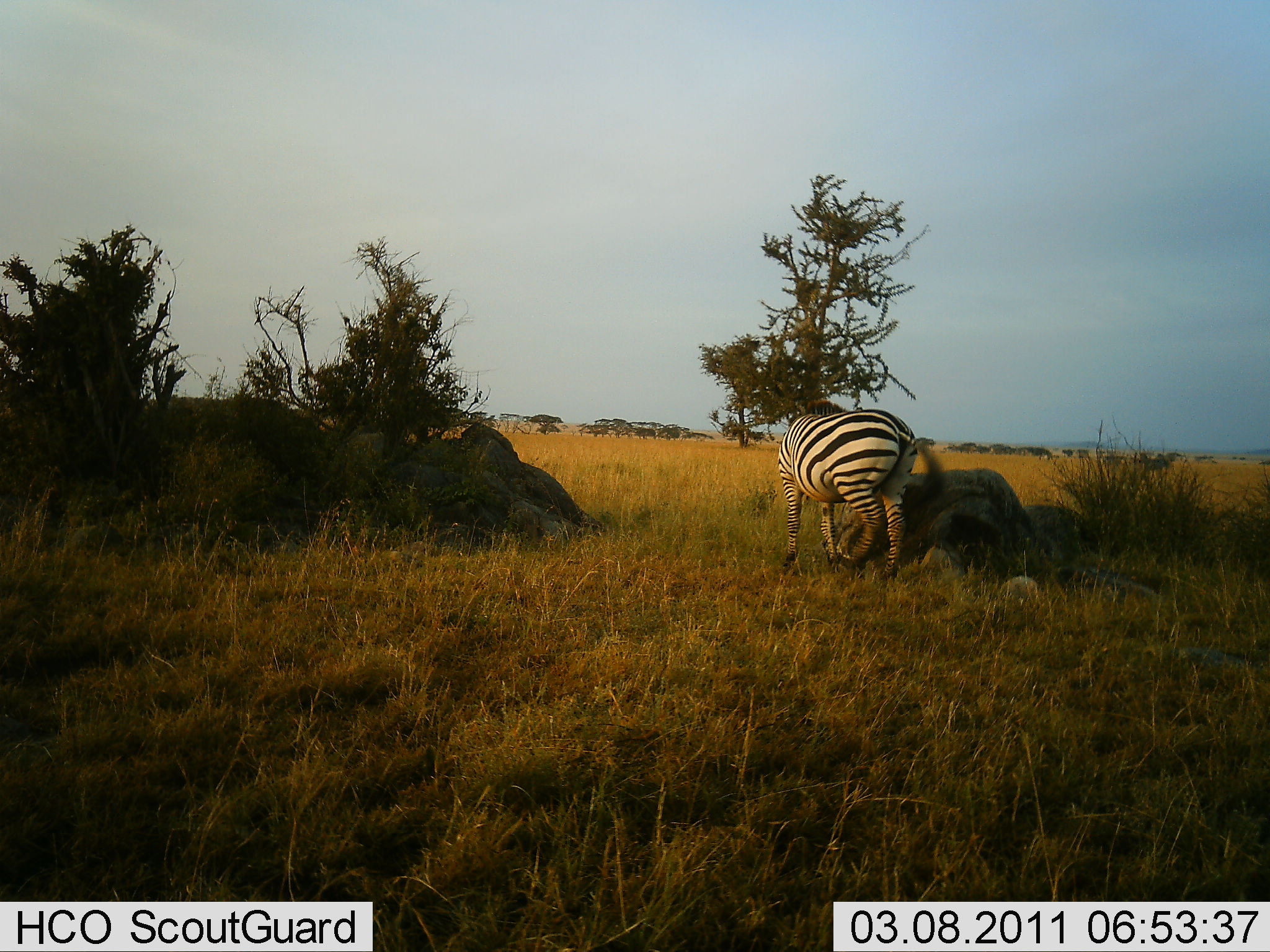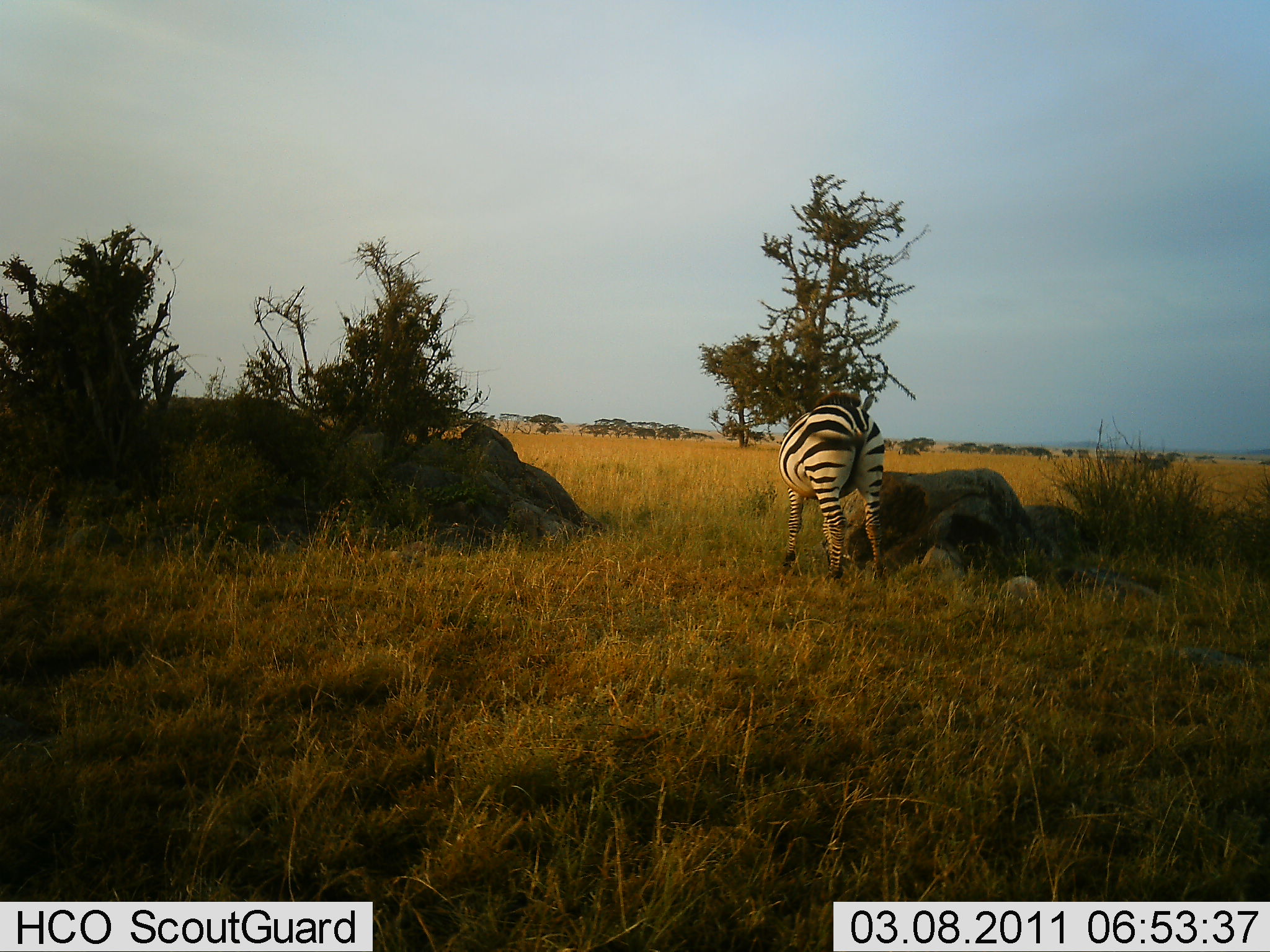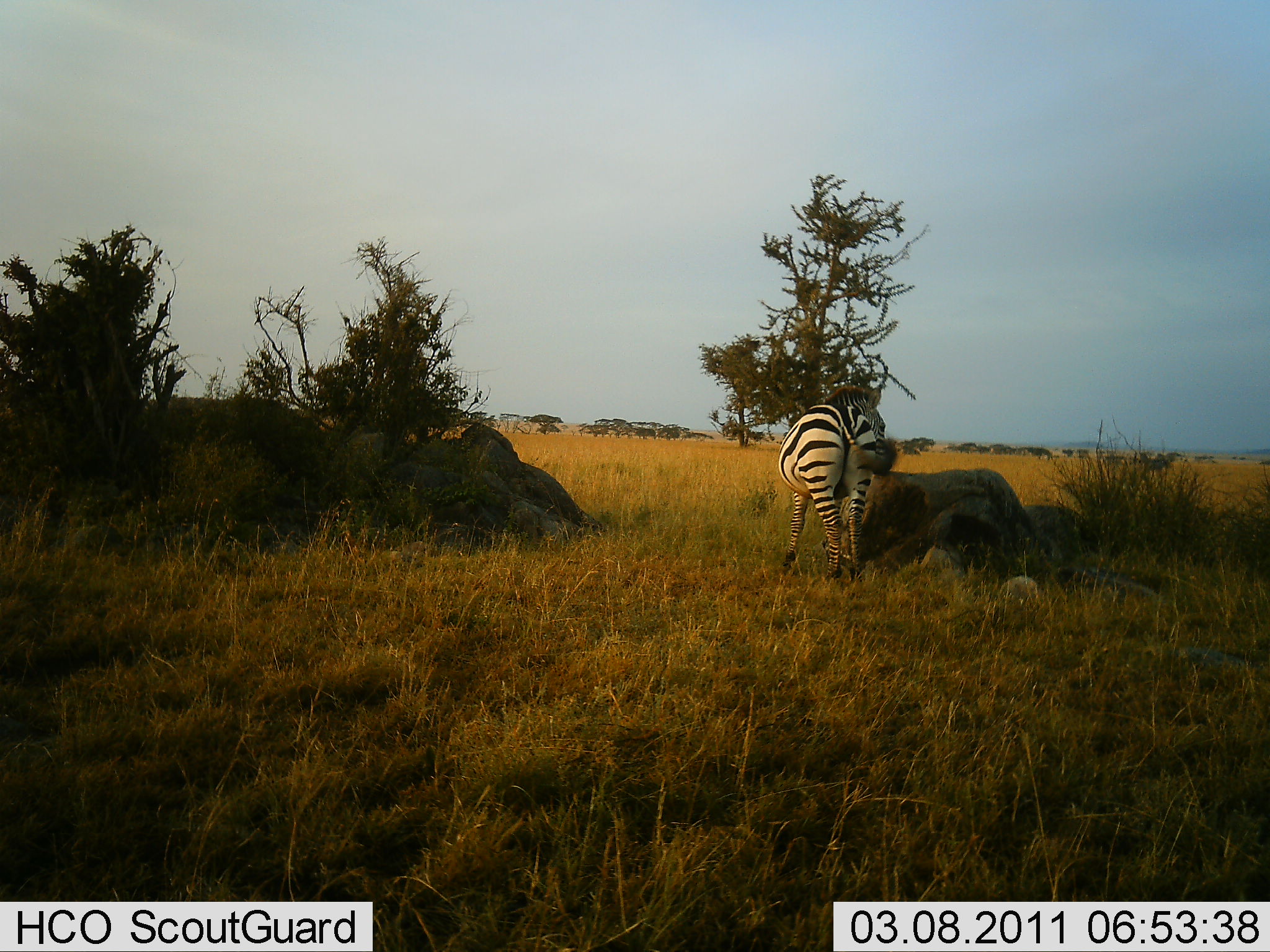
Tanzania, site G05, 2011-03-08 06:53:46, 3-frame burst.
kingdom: Animalia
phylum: Chordata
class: Mammalia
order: Perissodactyla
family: Equidae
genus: Equus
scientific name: Equus quagga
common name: plains zebra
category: zebra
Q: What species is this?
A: Zebra (plains zebra) (Equus quagga).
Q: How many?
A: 1.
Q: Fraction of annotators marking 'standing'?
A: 54%.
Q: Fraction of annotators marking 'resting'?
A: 0%.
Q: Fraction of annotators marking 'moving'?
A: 23%.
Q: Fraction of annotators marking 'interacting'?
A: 15%.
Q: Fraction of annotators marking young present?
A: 0%.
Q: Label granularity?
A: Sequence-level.